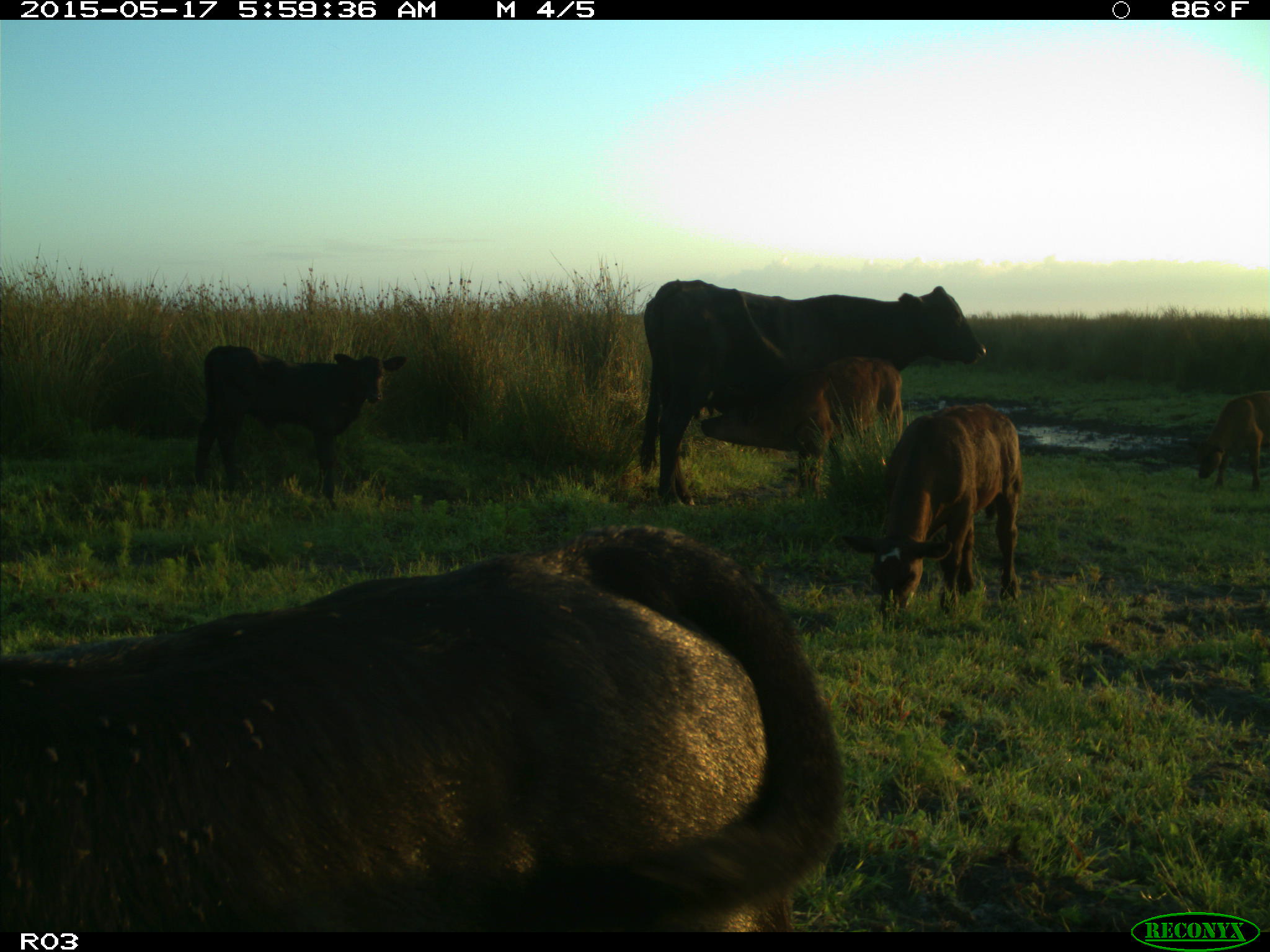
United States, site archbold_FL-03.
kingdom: Animalia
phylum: Chordata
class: Mammalia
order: Artiodactyla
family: Bovidae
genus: Bos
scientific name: Bos taurus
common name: domestic cow